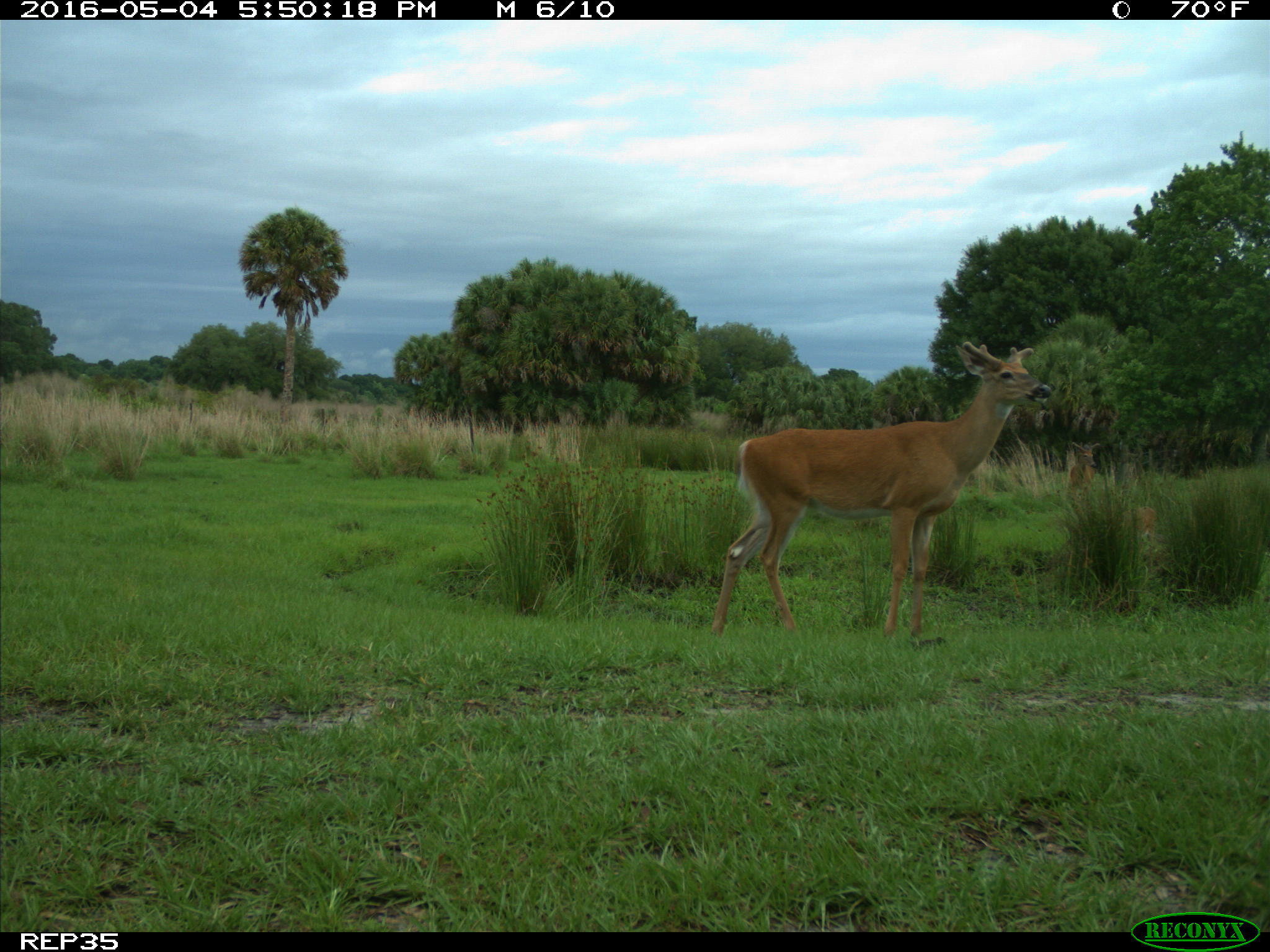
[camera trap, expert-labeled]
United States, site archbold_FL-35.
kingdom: Animalia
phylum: Chordata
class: Mammalia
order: Artiodactyla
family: Cervidae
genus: Odocoileus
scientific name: Odocoileus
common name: deer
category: unidentified deer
Unidentified deer (deer) (Odocoileus).